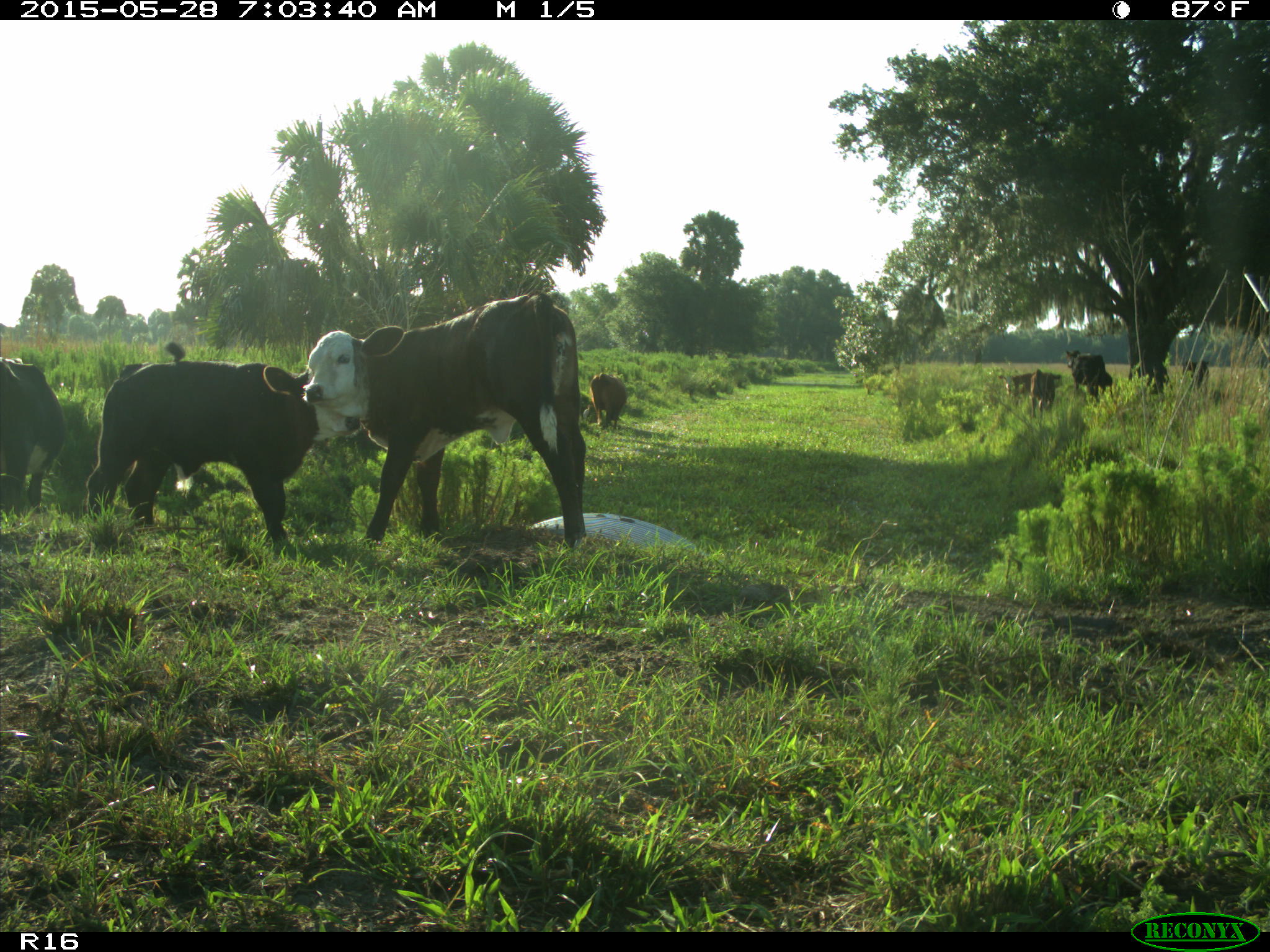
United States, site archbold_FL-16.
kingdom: Animalia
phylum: Chordata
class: Mammalia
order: Artiodactyla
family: Bovidae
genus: Bos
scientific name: Bos taurus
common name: domestic cow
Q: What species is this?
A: Bos taurus (domestic cow).